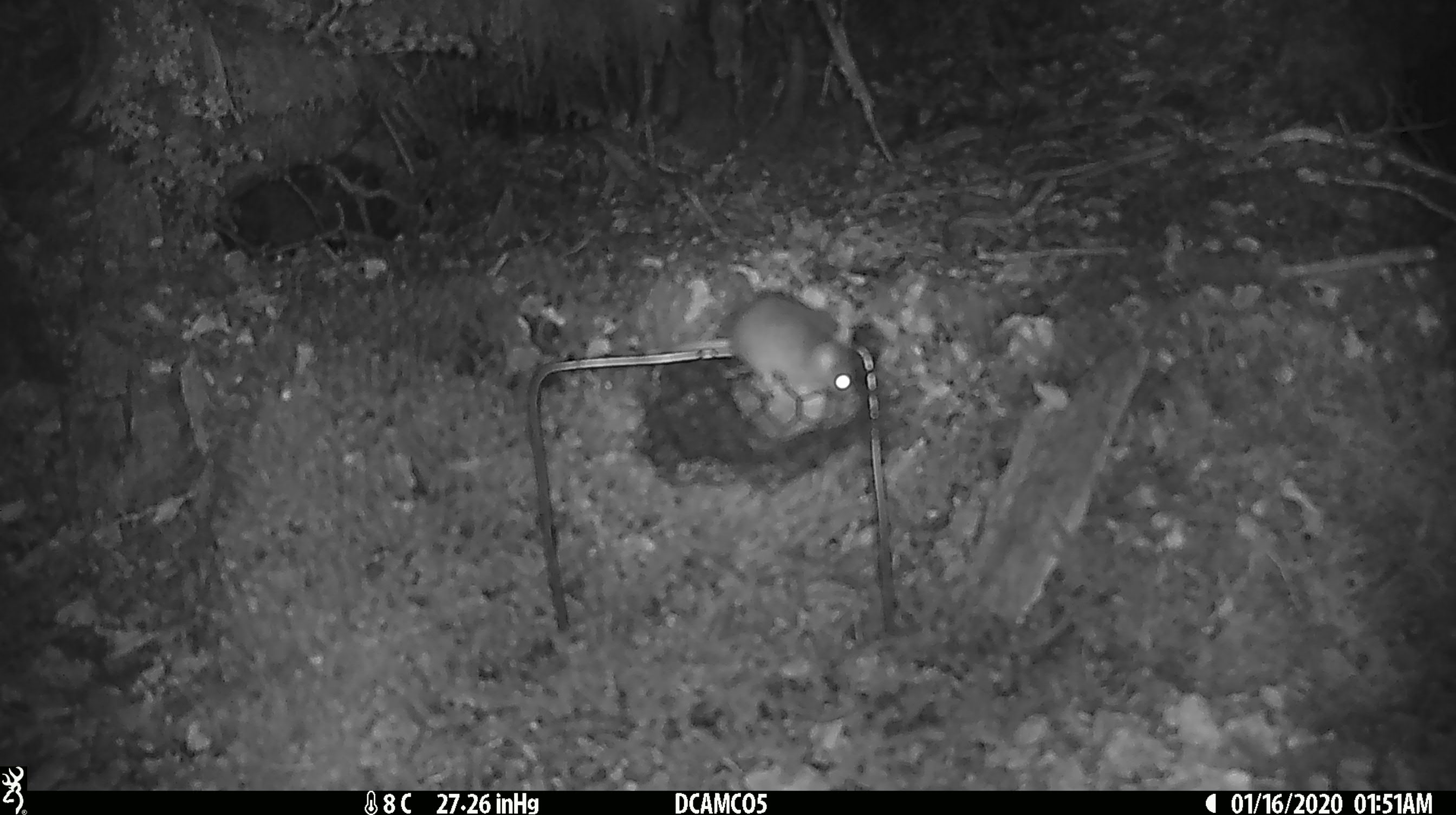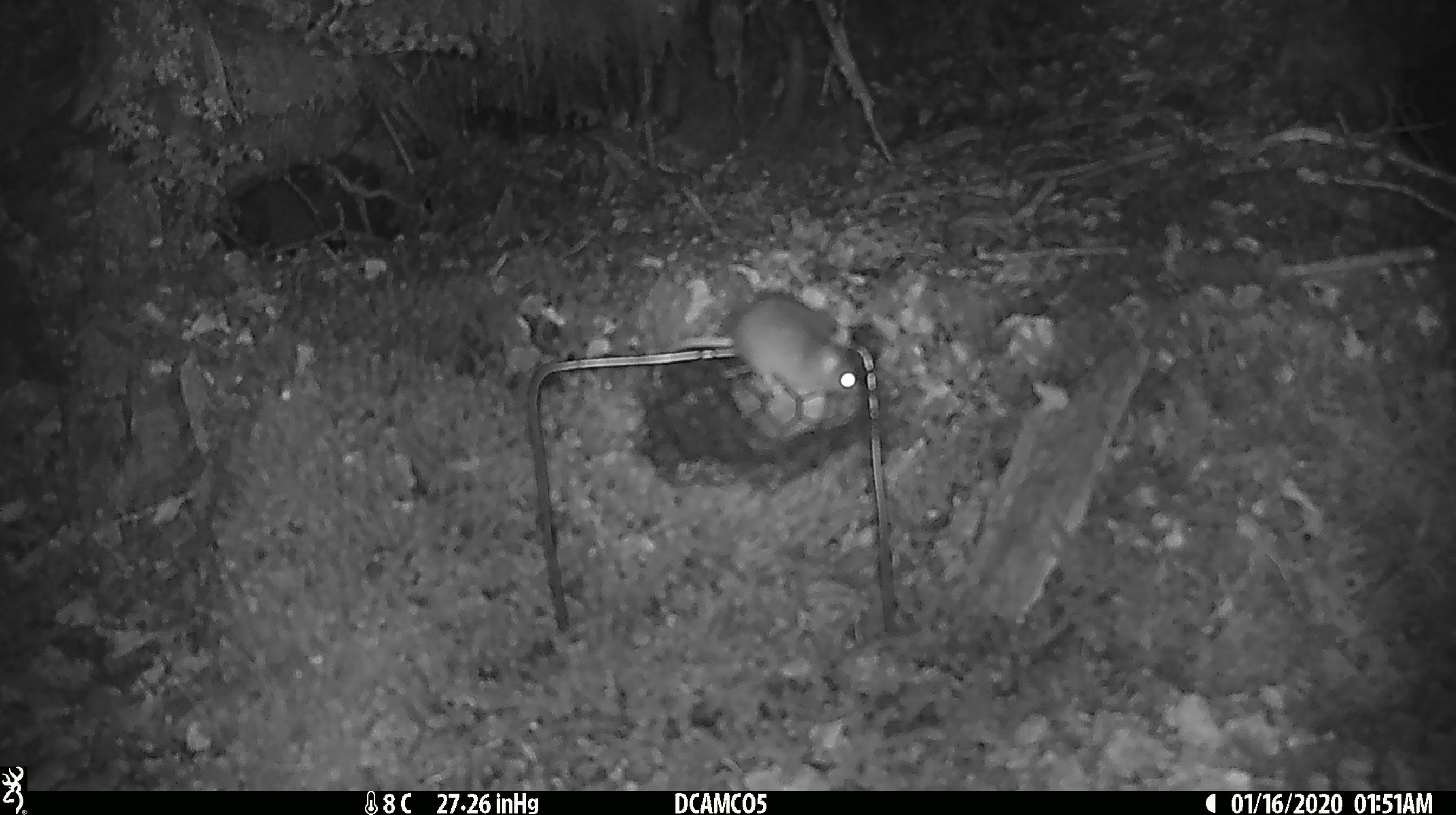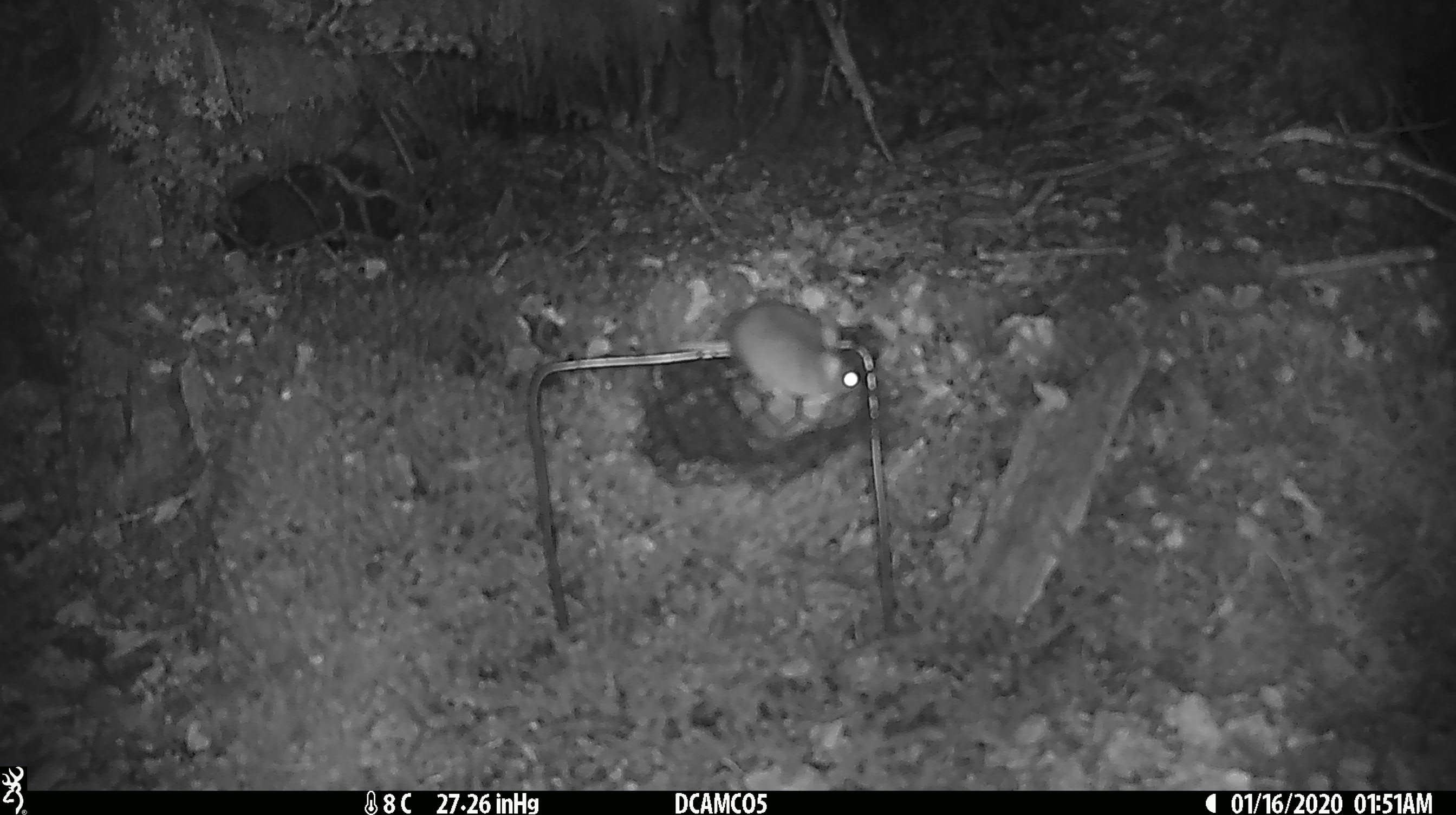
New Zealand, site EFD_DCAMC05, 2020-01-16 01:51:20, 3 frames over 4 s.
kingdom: Animalia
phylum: Chordata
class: Mammalia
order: Rodentia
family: Muridae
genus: Mus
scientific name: Mus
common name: mouse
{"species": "mouse (Mus)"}